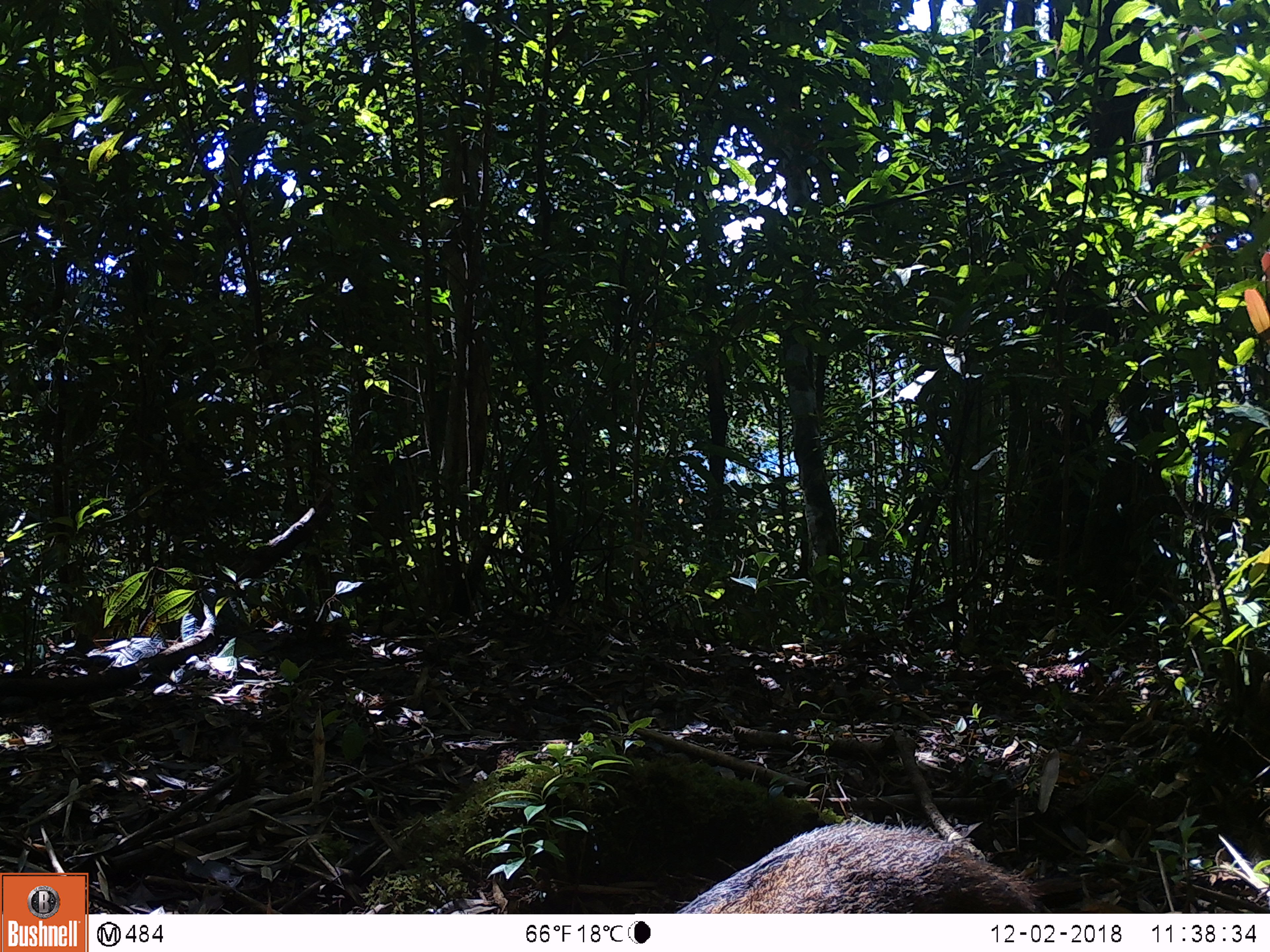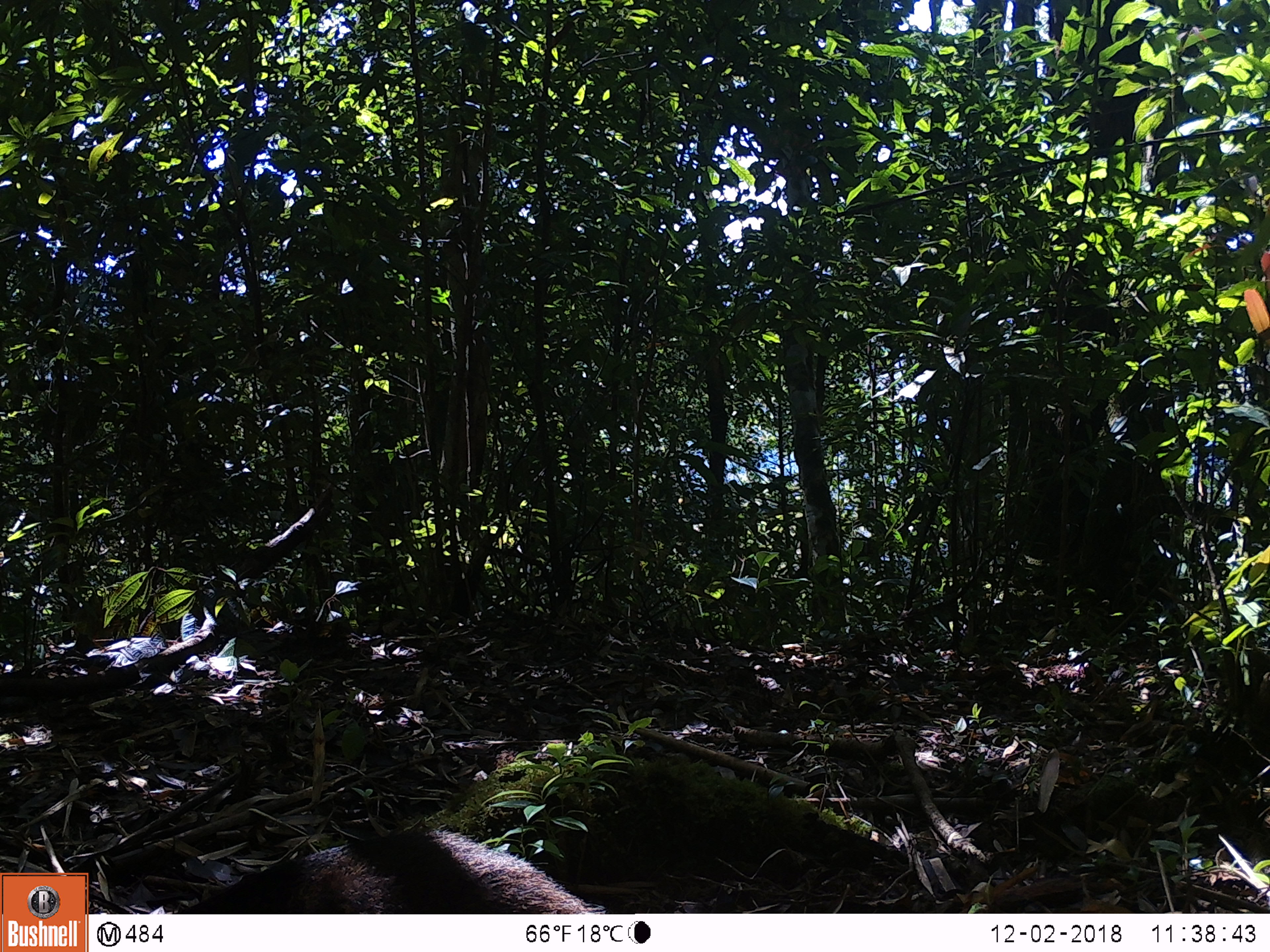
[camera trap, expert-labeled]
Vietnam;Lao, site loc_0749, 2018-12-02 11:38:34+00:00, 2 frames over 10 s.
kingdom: Animalia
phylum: Chordata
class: Mammalia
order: Artiodactyla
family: Suidae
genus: Sus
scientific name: Sus scrofa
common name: eurasian wild pig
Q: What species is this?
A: Eurasian wild pig (Sus scrofa).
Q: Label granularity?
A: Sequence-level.